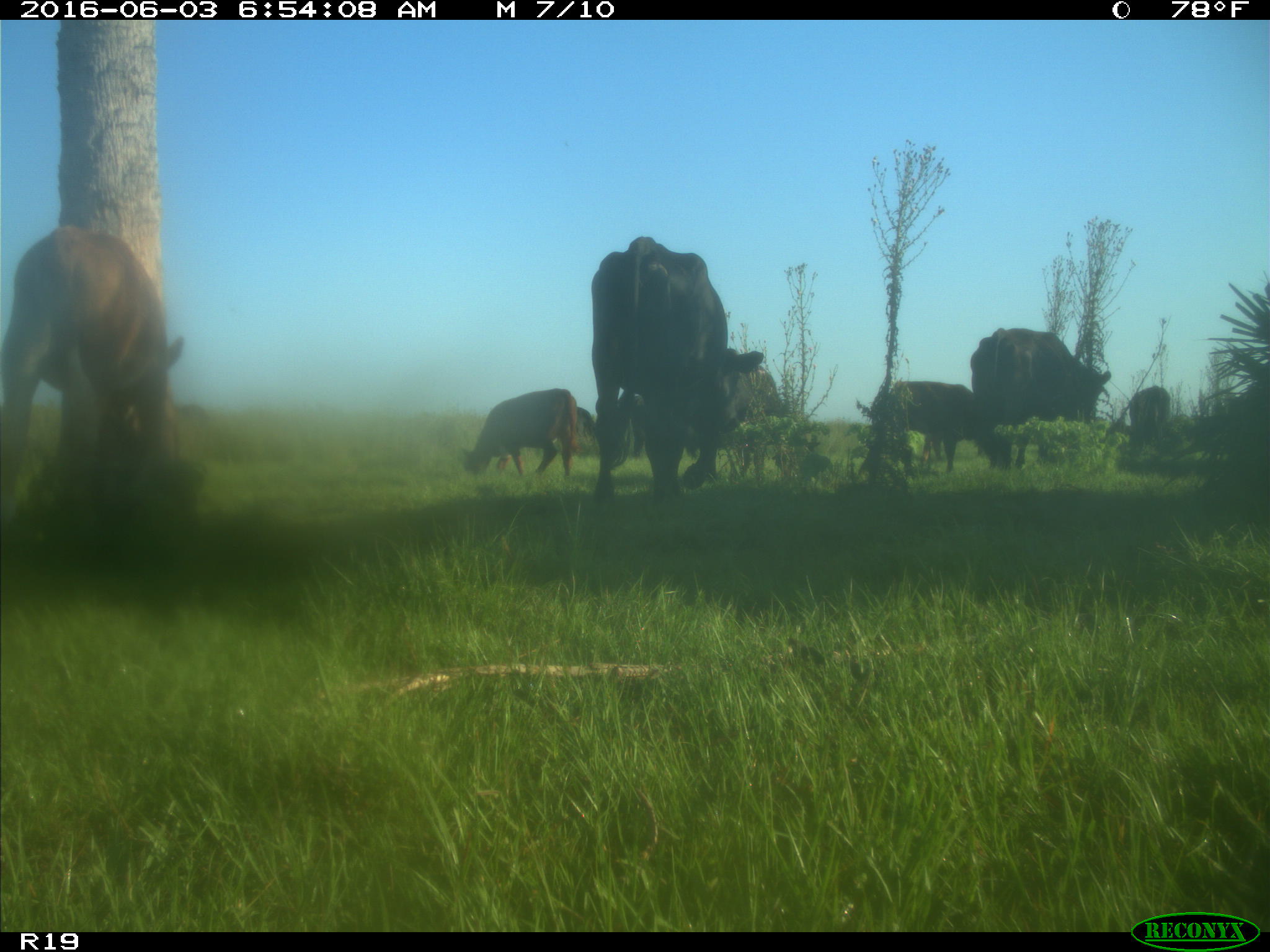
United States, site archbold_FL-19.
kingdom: Animalia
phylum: Chordata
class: Mammalia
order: Artiodactyla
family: Bovidae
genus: Bos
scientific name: Bos taurus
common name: domestic cow